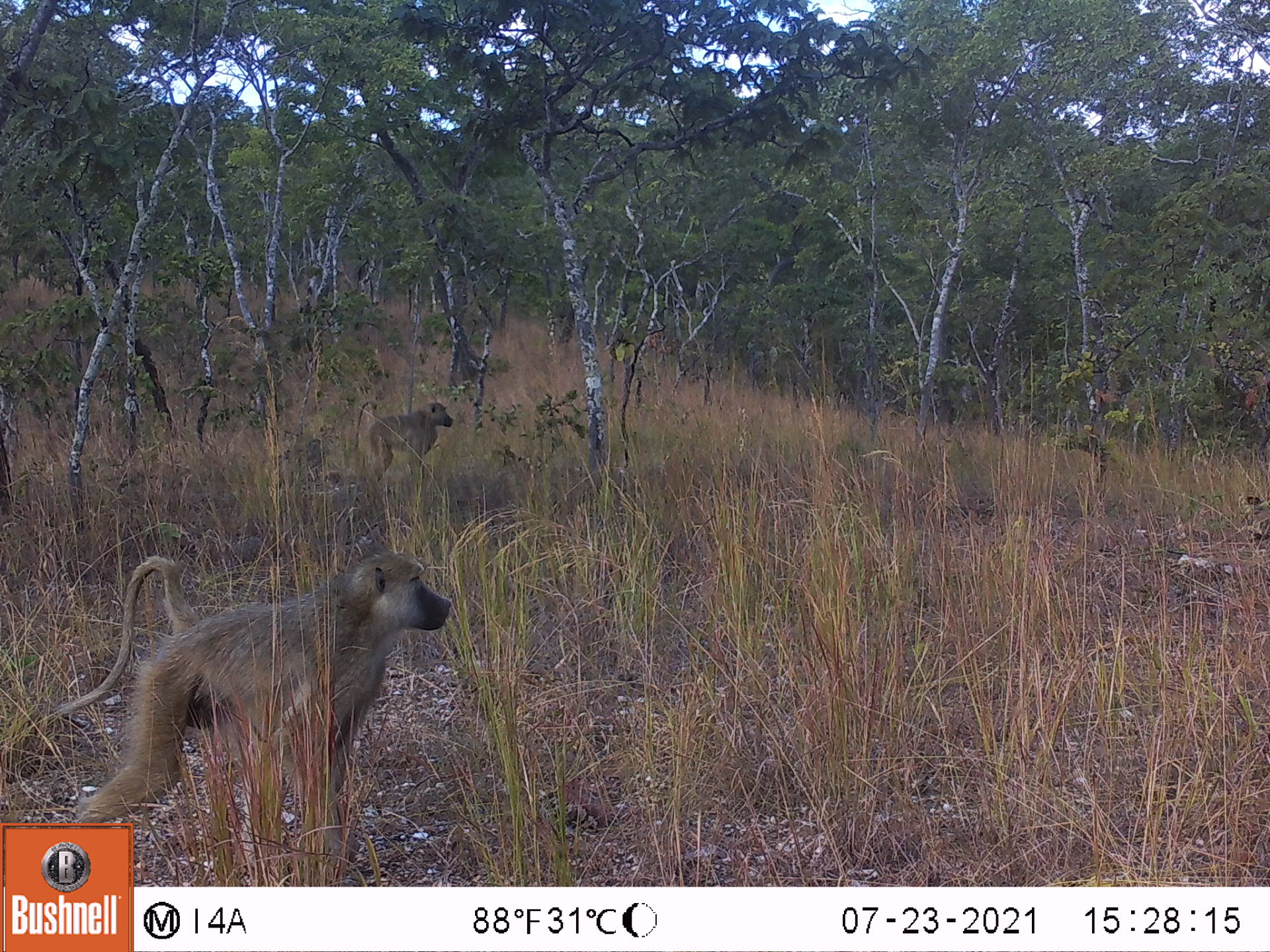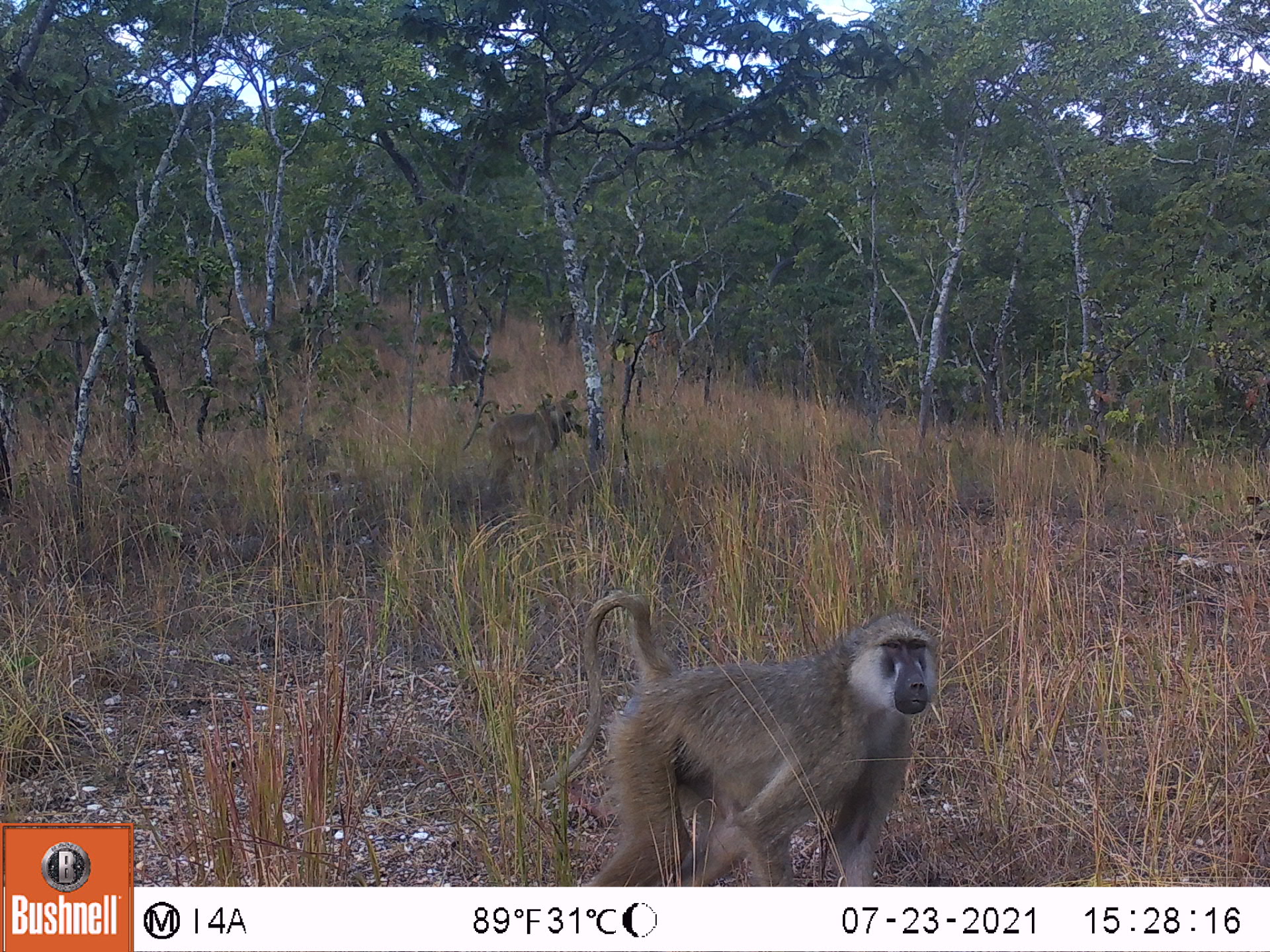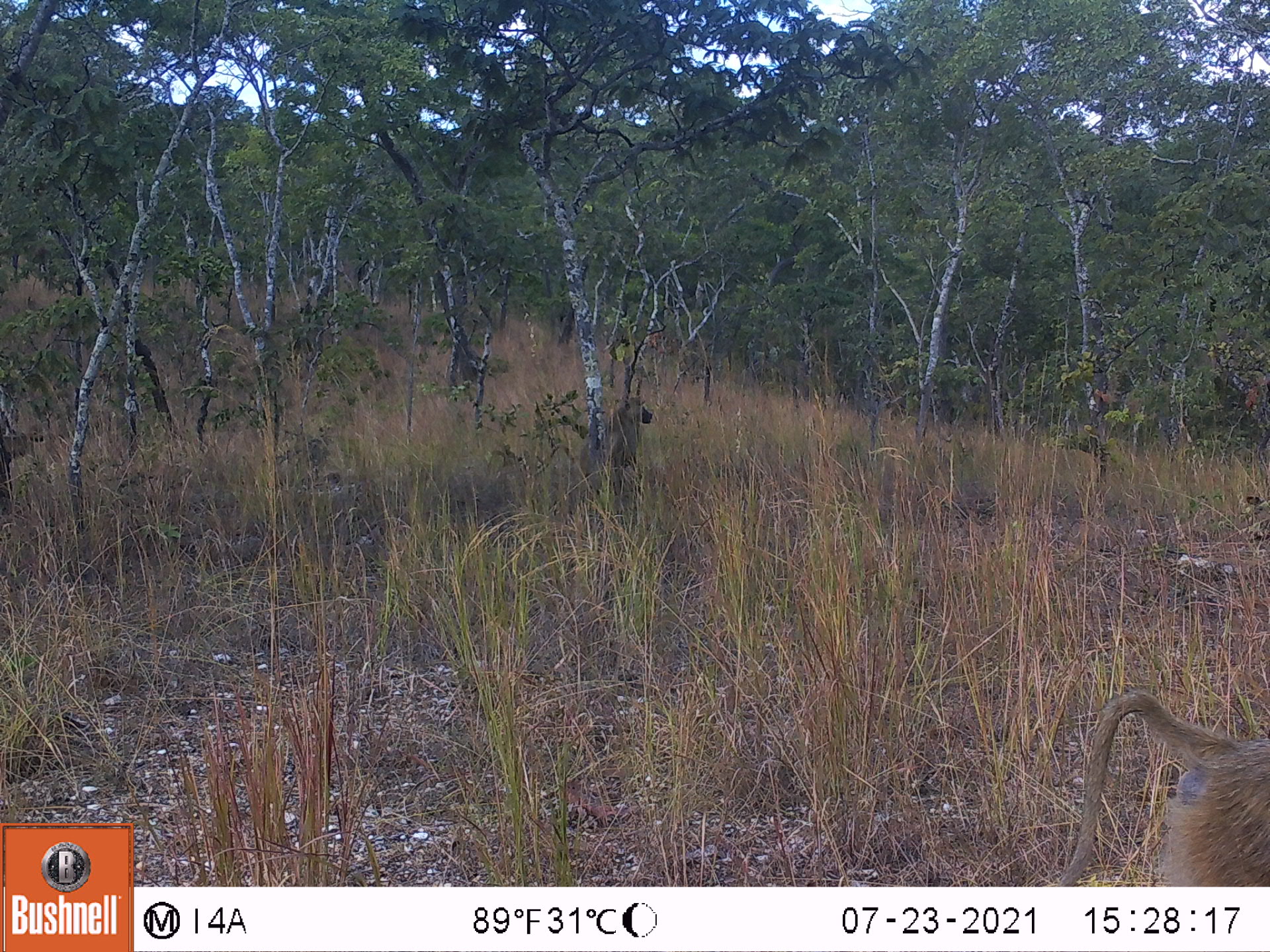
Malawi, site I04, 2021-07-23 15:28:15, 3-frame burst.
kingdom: Animalia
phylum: Chordata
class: Mammalia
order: Primates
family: Cercopithecidae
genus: Papio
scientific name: Papio cynocephalus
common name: yellow baboon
Yellow baboon (Papio cynocephalus), count 2.